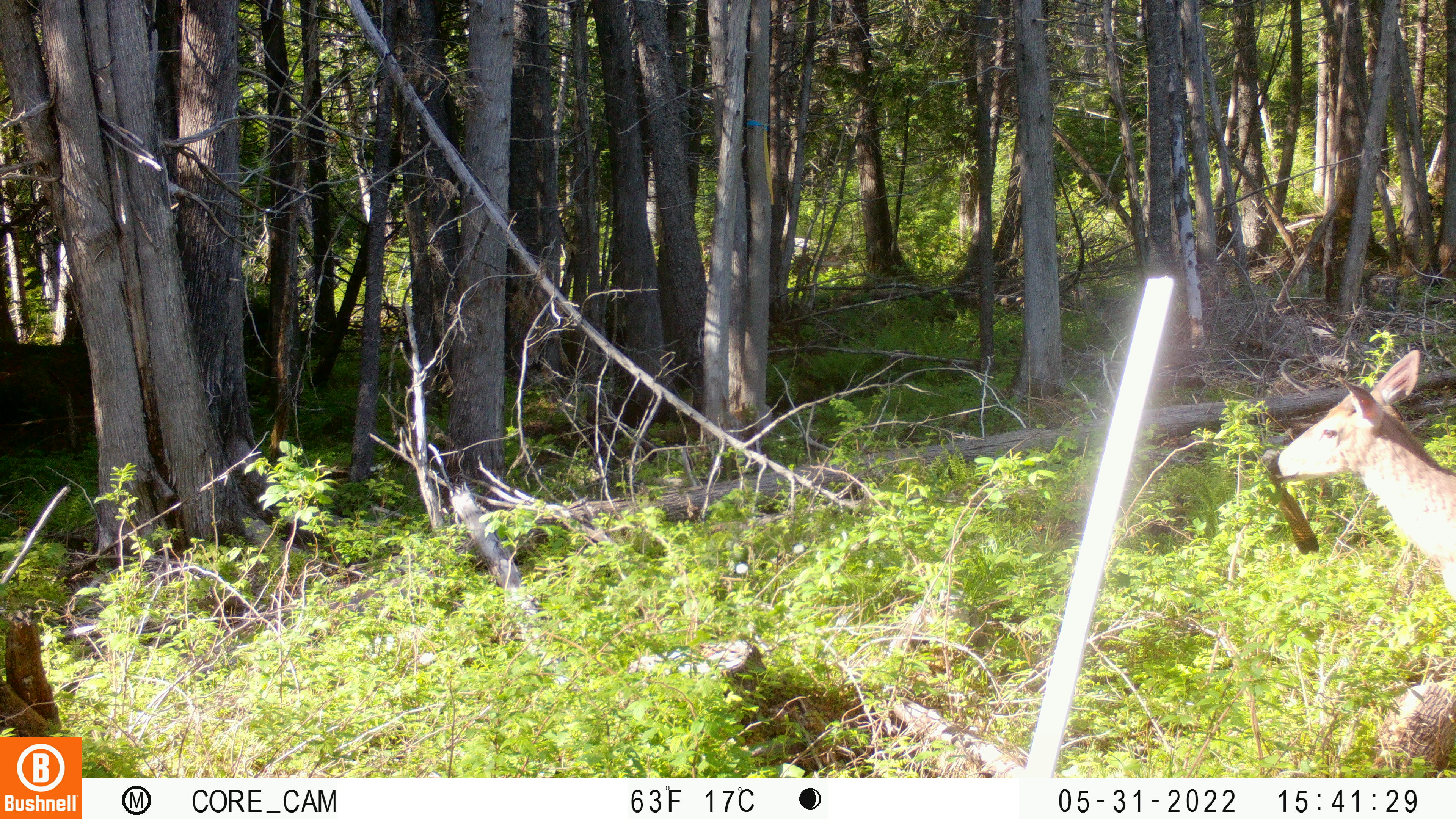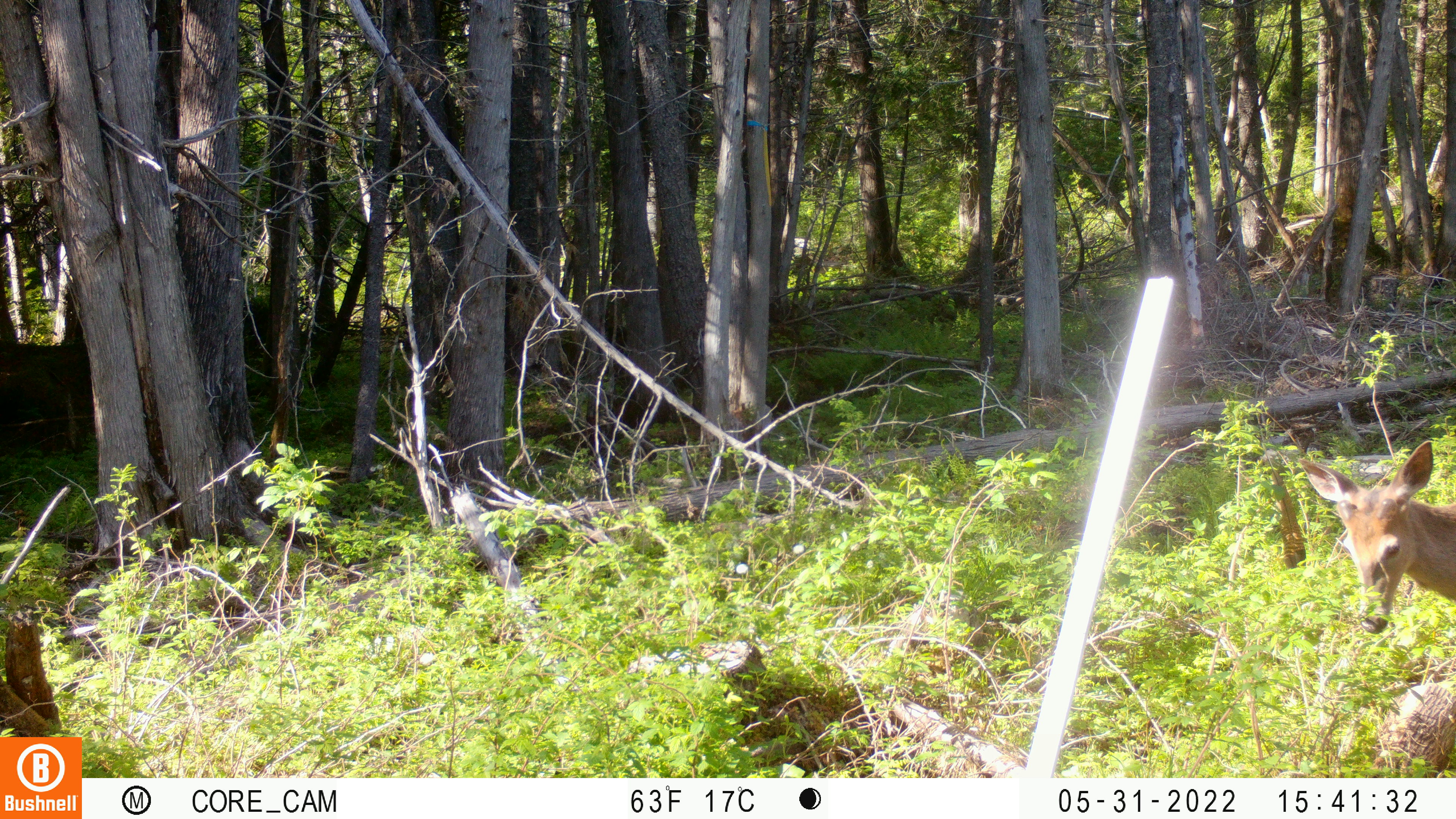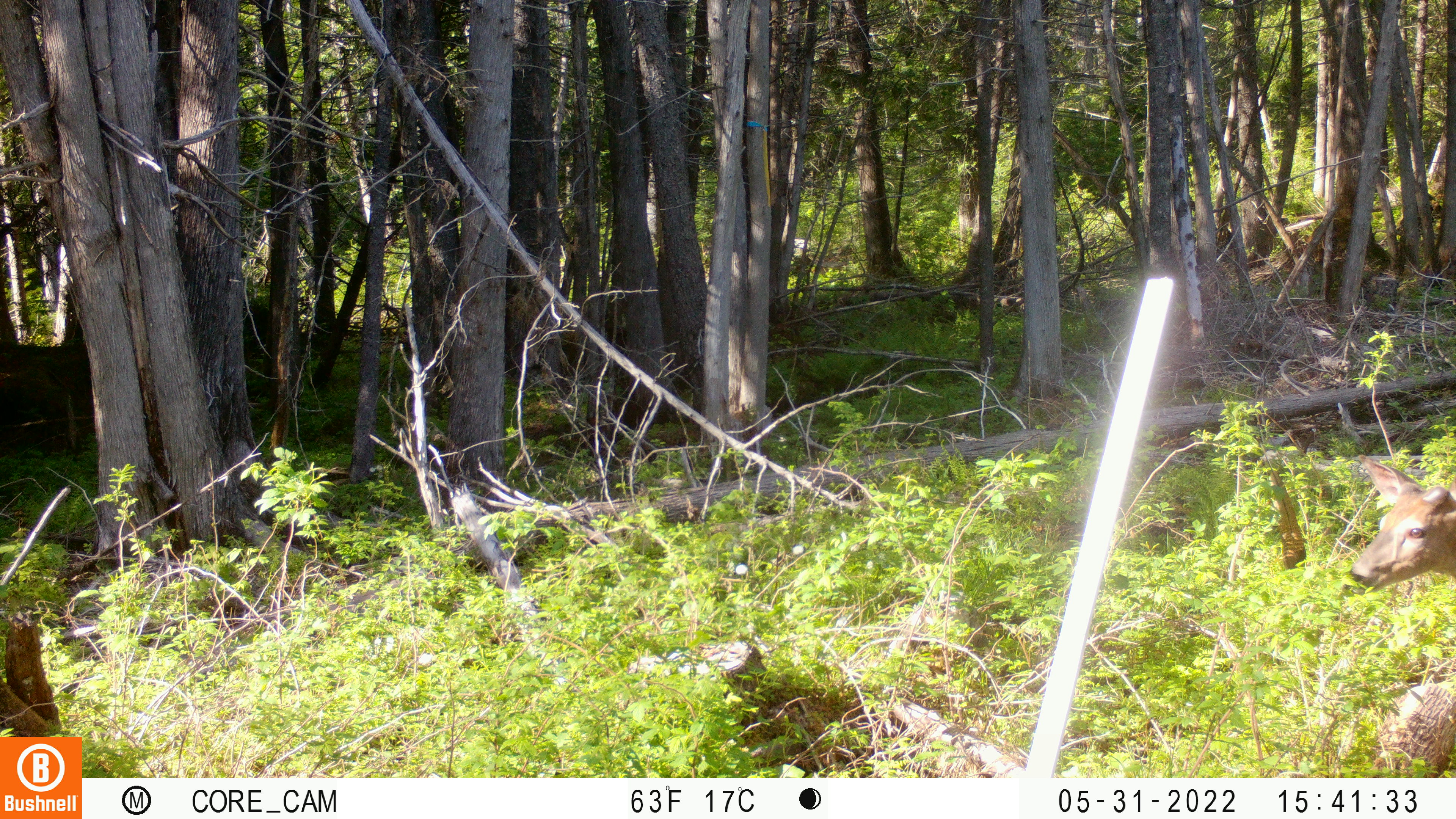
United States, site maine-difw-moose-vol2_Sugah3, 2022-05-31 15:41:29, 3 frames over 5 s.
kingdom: Animalia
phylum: Chordata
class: Mammalia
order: Artiodactyla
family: Cervidae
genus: Odocoileus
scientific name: Odocoileus virginianus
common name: white-tailed deer